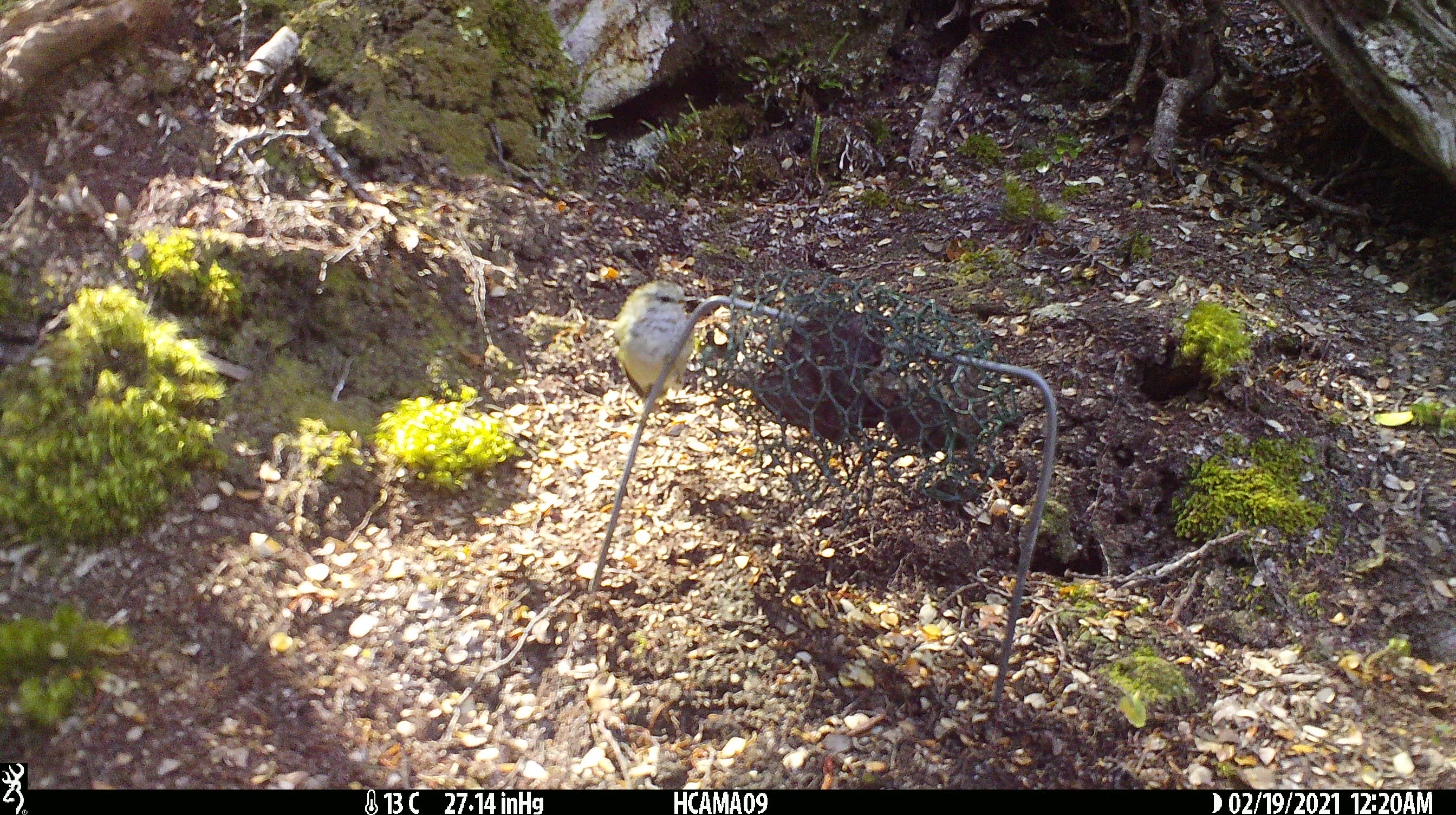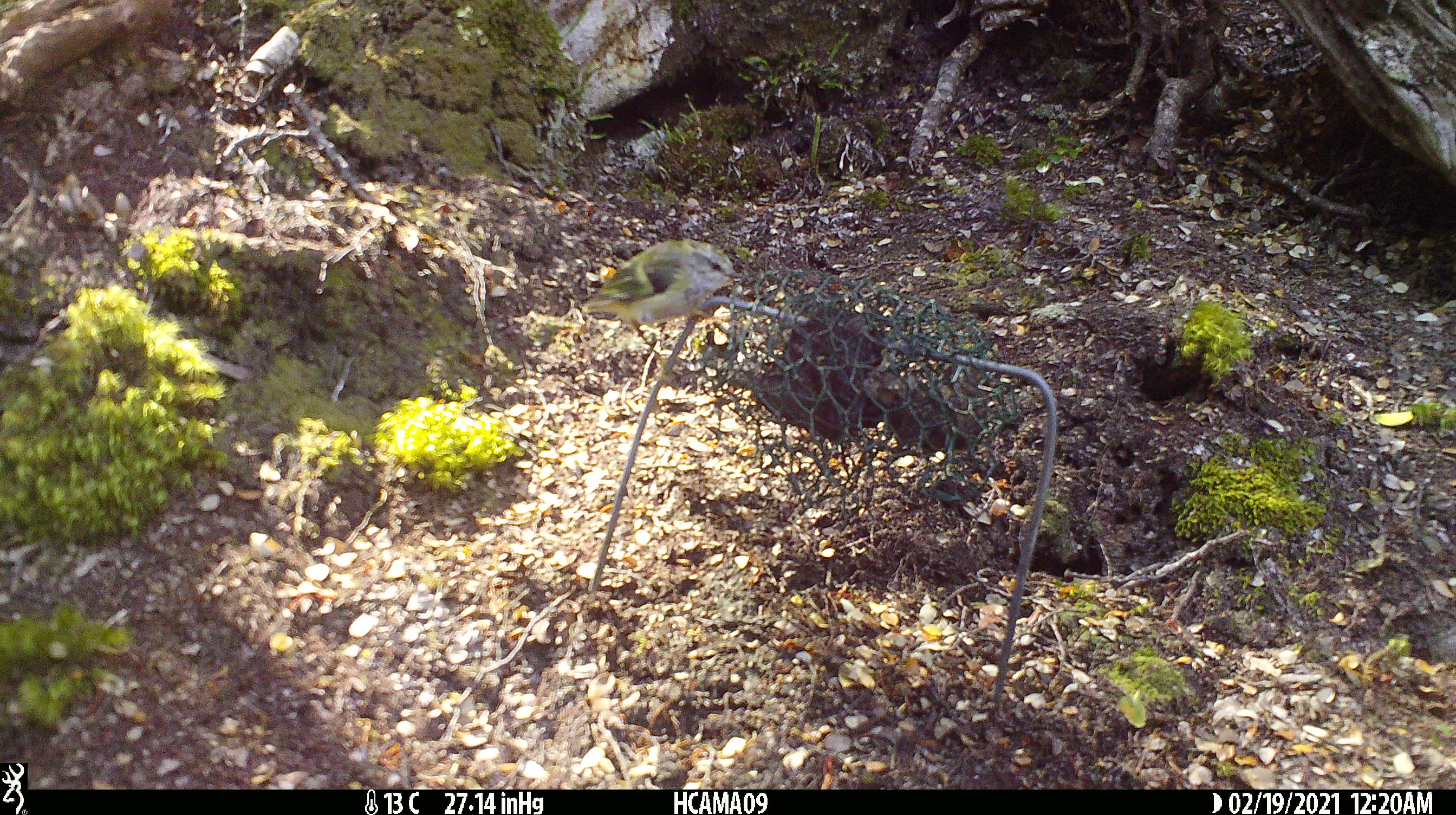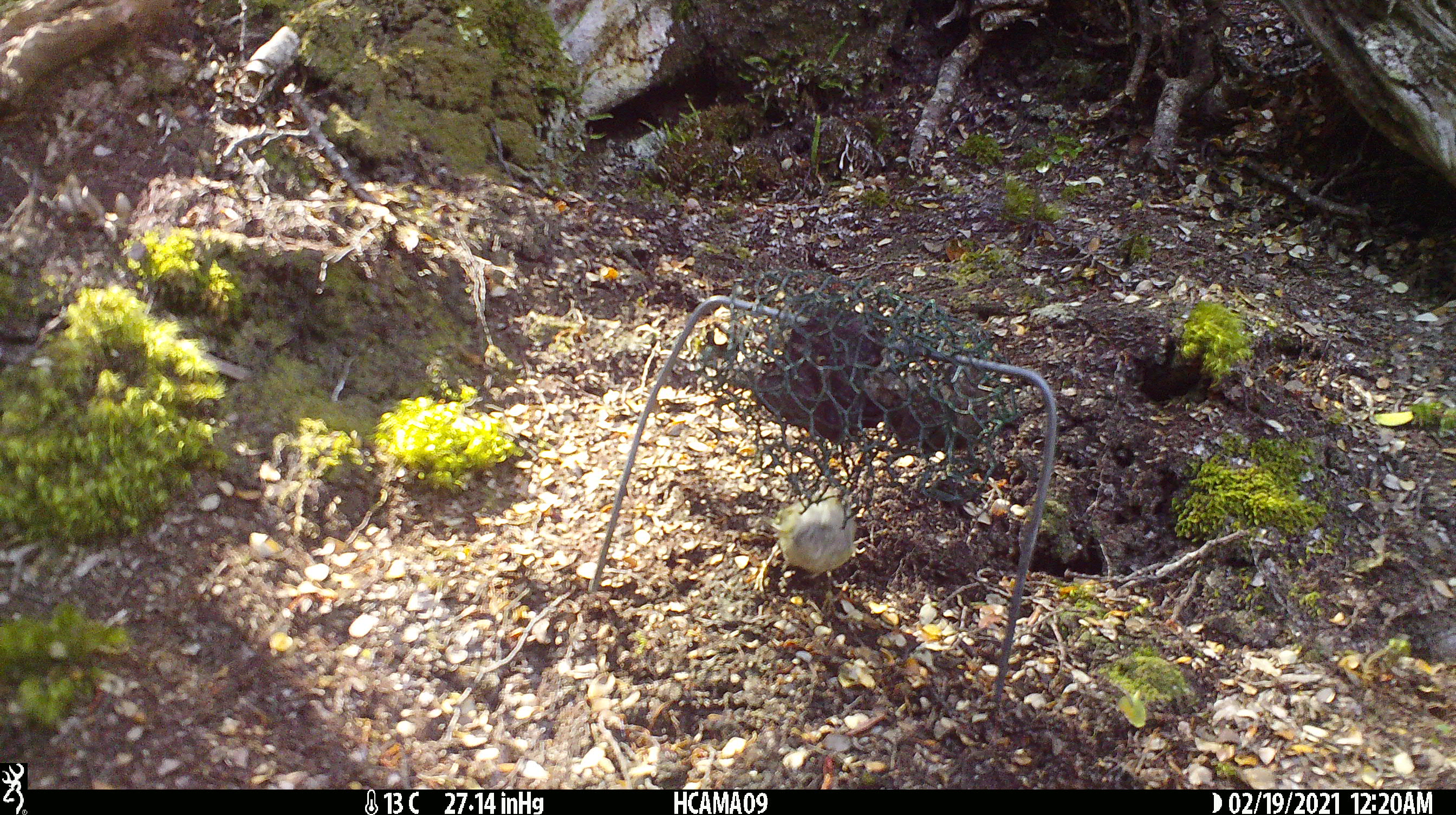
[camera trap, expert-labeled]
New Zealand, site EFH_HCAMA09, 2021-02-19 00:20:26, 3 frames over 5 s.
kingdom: Animalia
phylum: Chordata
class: Aves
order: Passeriformes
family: Acanthisittidae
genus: Acanthisitta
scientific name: Acanthisitta chloris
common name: rifleman